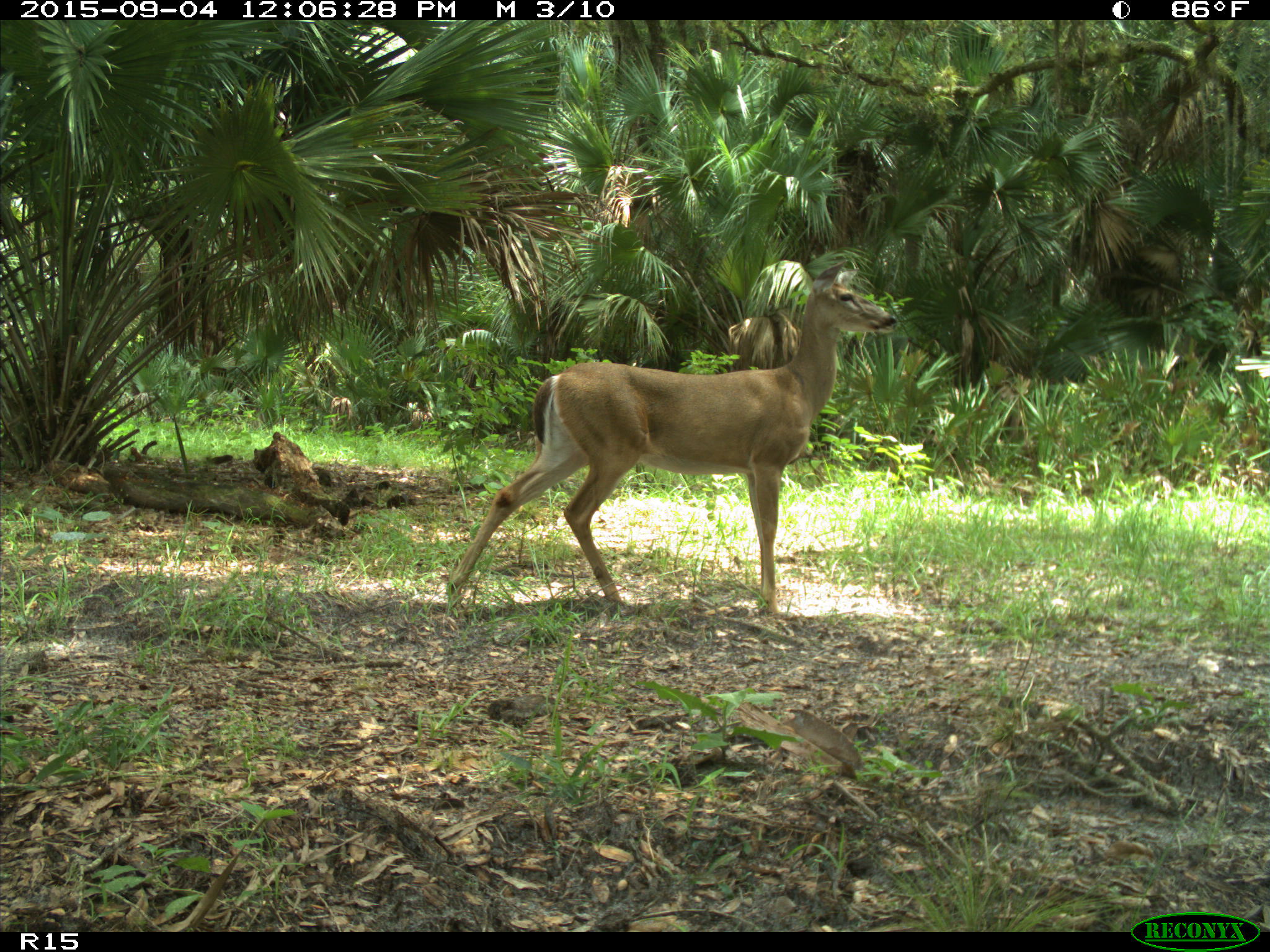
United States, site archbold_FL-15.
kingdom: Animalia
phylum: Chordata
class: Mammalia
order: Artiodactyla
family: Cervidae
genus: Odocoileus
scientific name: Odocoileus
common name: deer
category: unidentified deer